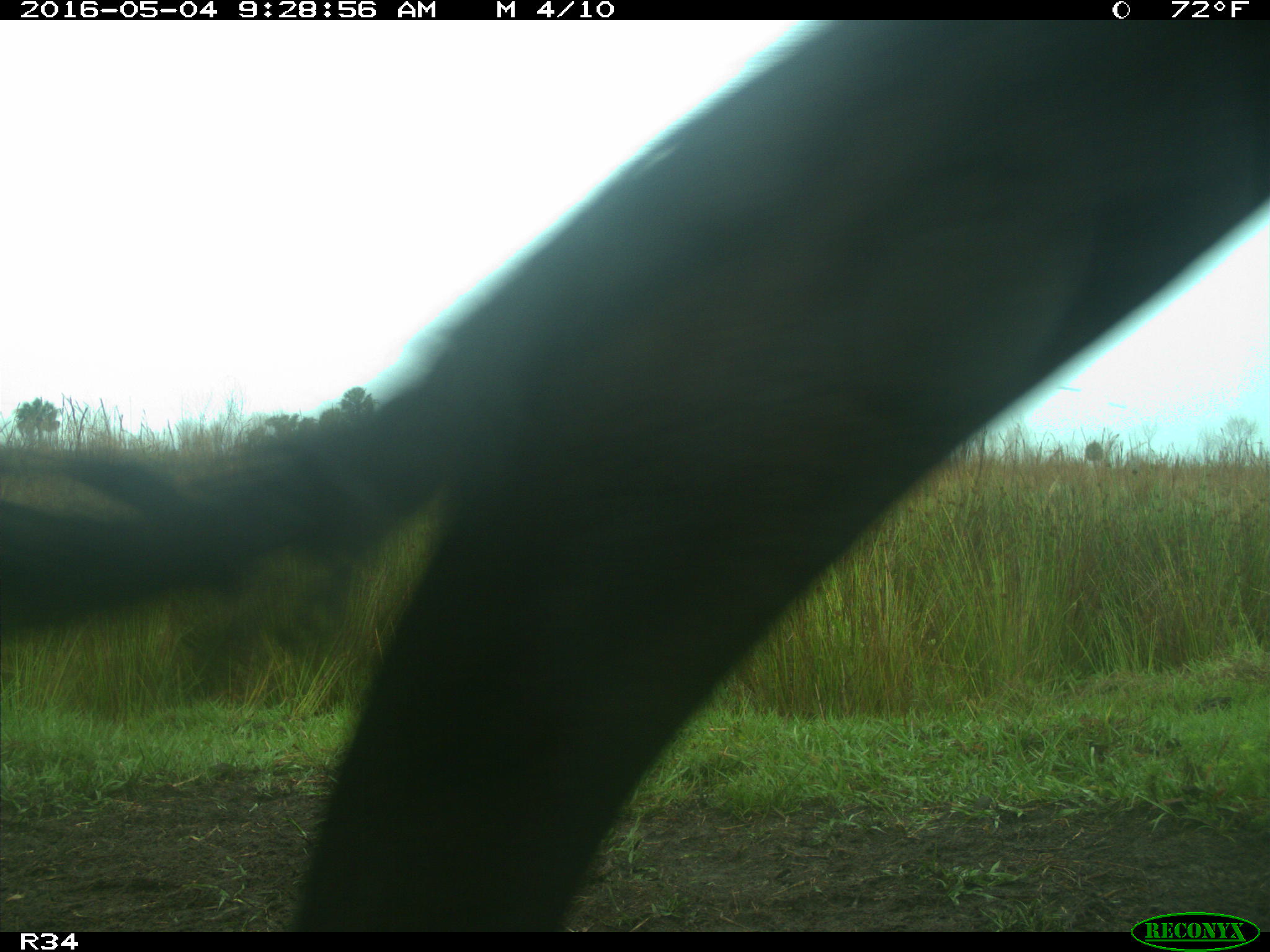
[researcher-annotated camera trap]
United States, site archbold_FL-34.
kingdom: Animalia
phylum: Chordata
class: Mammalia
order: Artiodactyla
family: Bovidae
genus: Bos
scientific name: Bos taurus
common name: domestic cow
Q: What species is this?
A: Bos taurus (domestic cow).